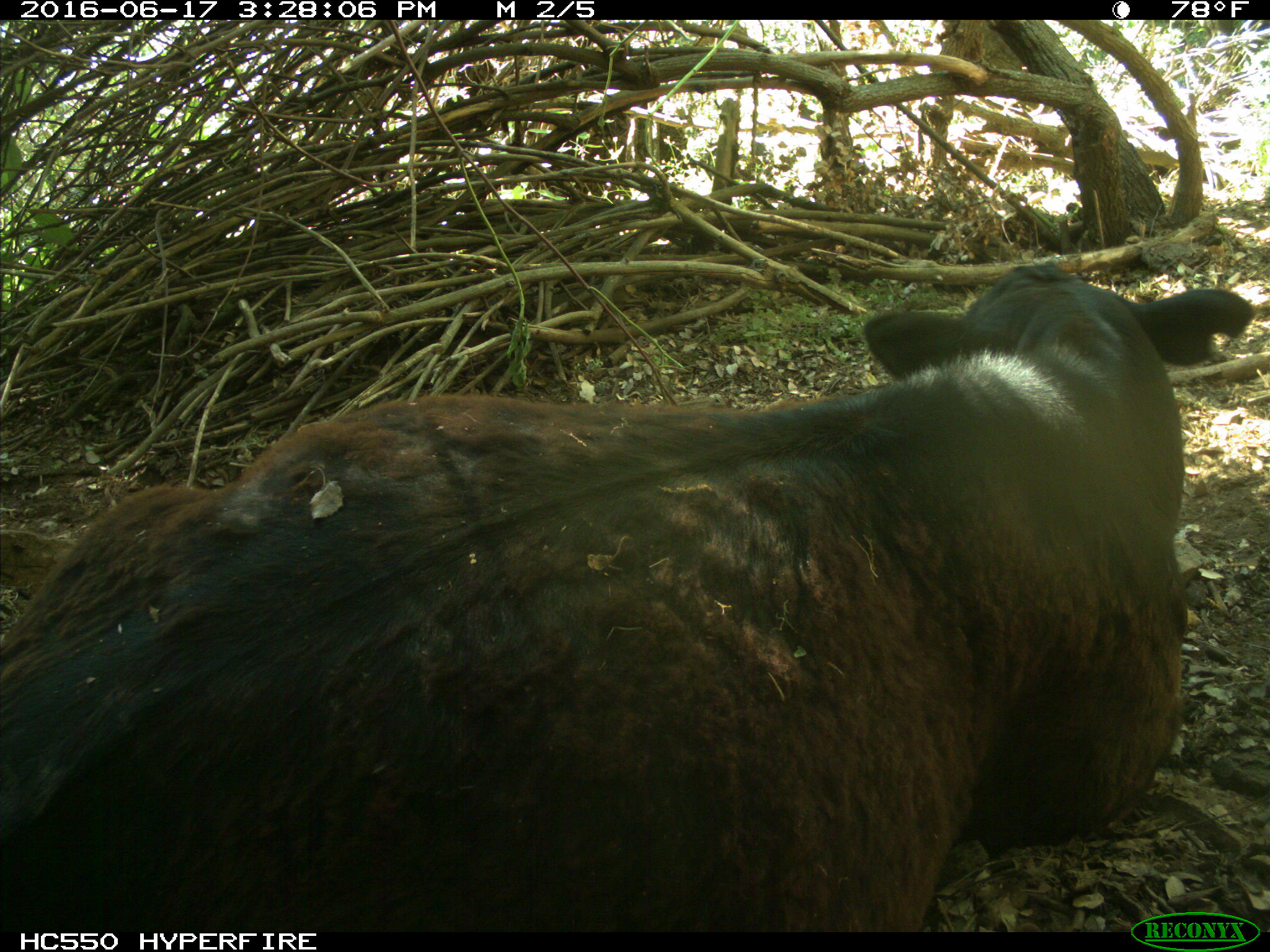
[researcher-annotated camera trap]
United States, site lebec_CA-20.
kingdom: Animalia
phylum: Chordata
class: Mammalia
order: Artiodactyla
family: Bovidae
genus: Bos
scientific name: Bos taurus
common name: domestic cow